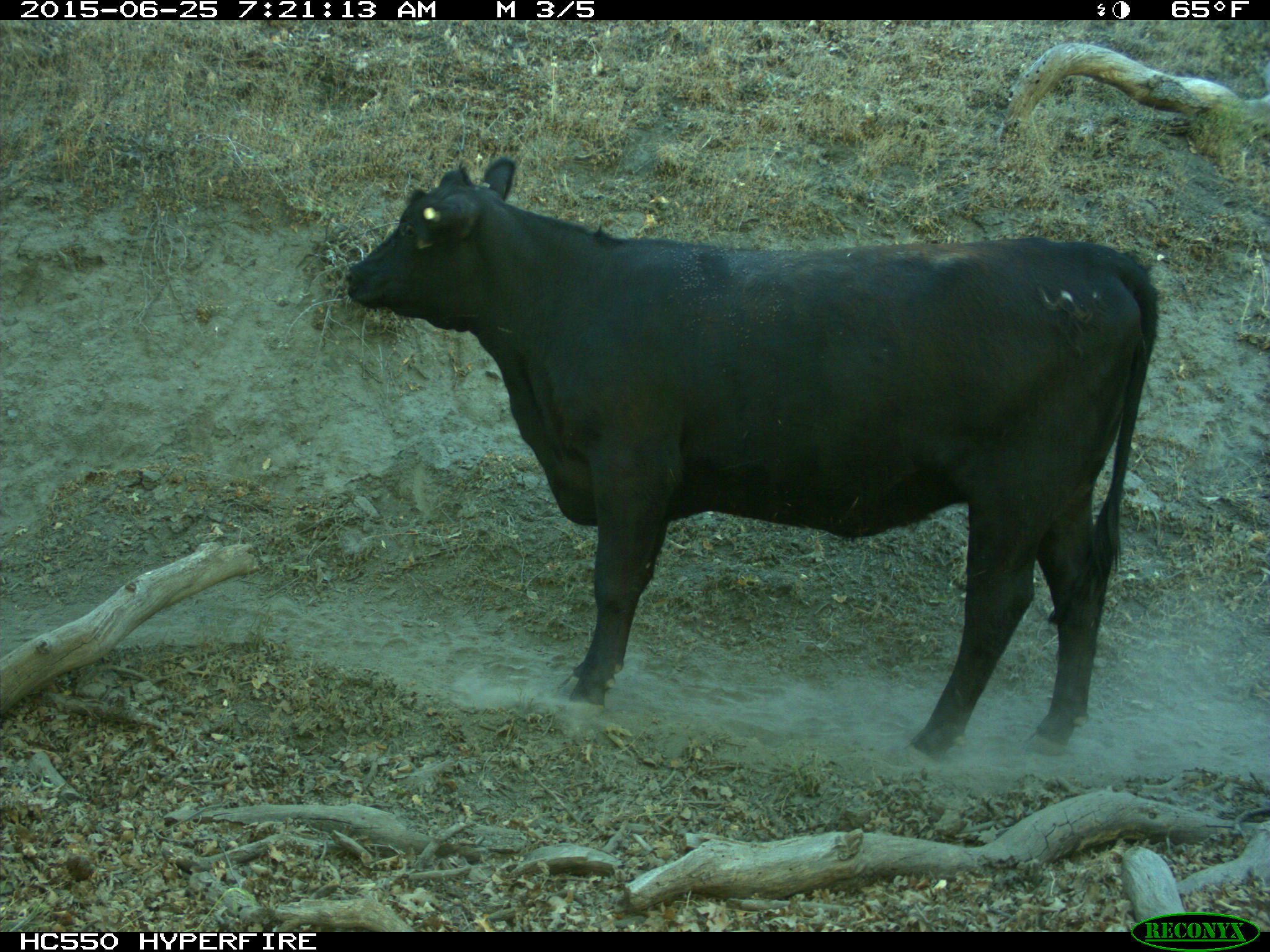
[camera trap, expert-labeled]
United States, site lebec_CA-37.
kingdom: Animalia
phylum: Chordata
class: Mammalia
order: Artiodactyla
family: Bovidae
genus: Bos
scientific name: Bos taurus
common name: domestic cow